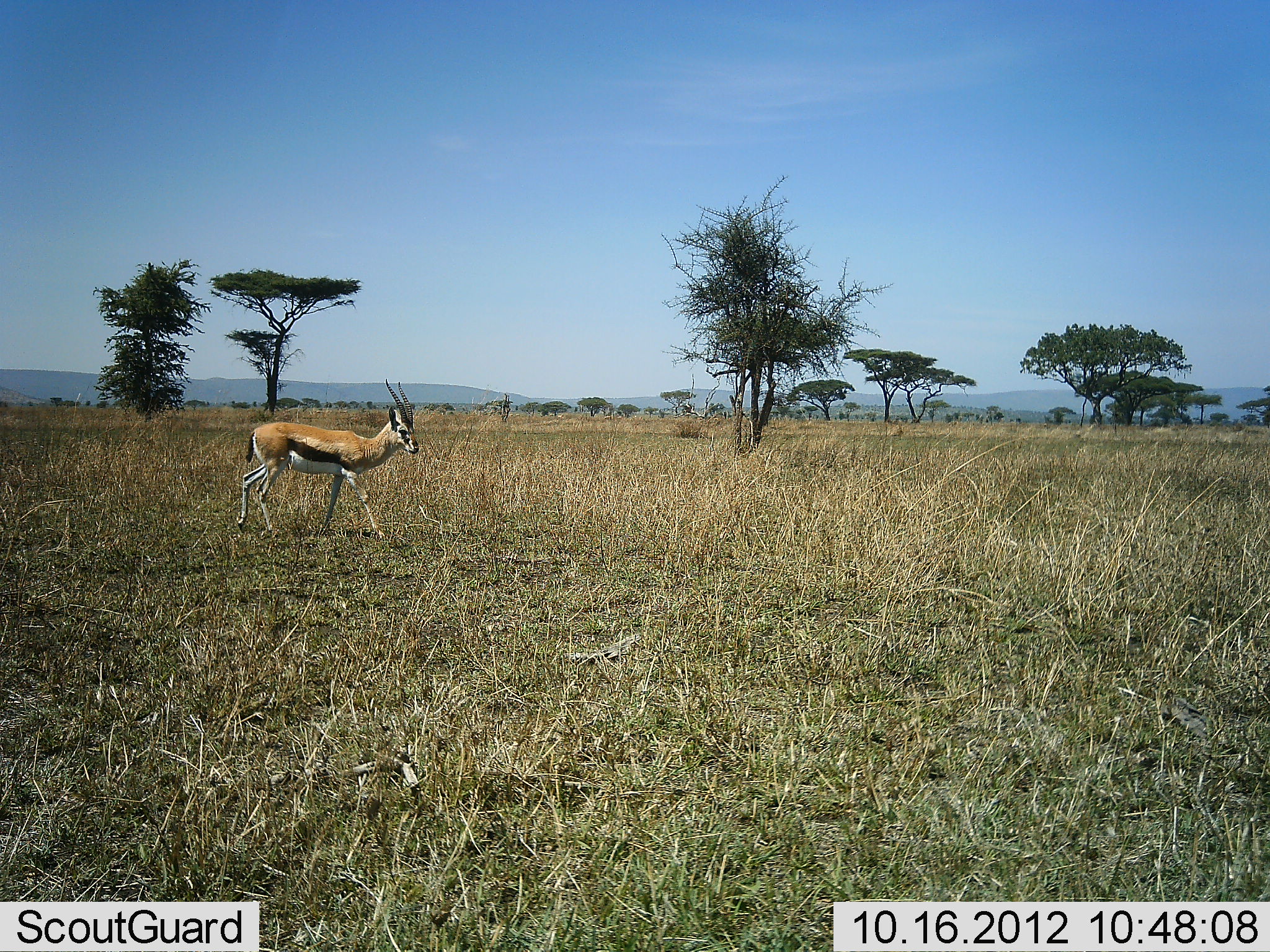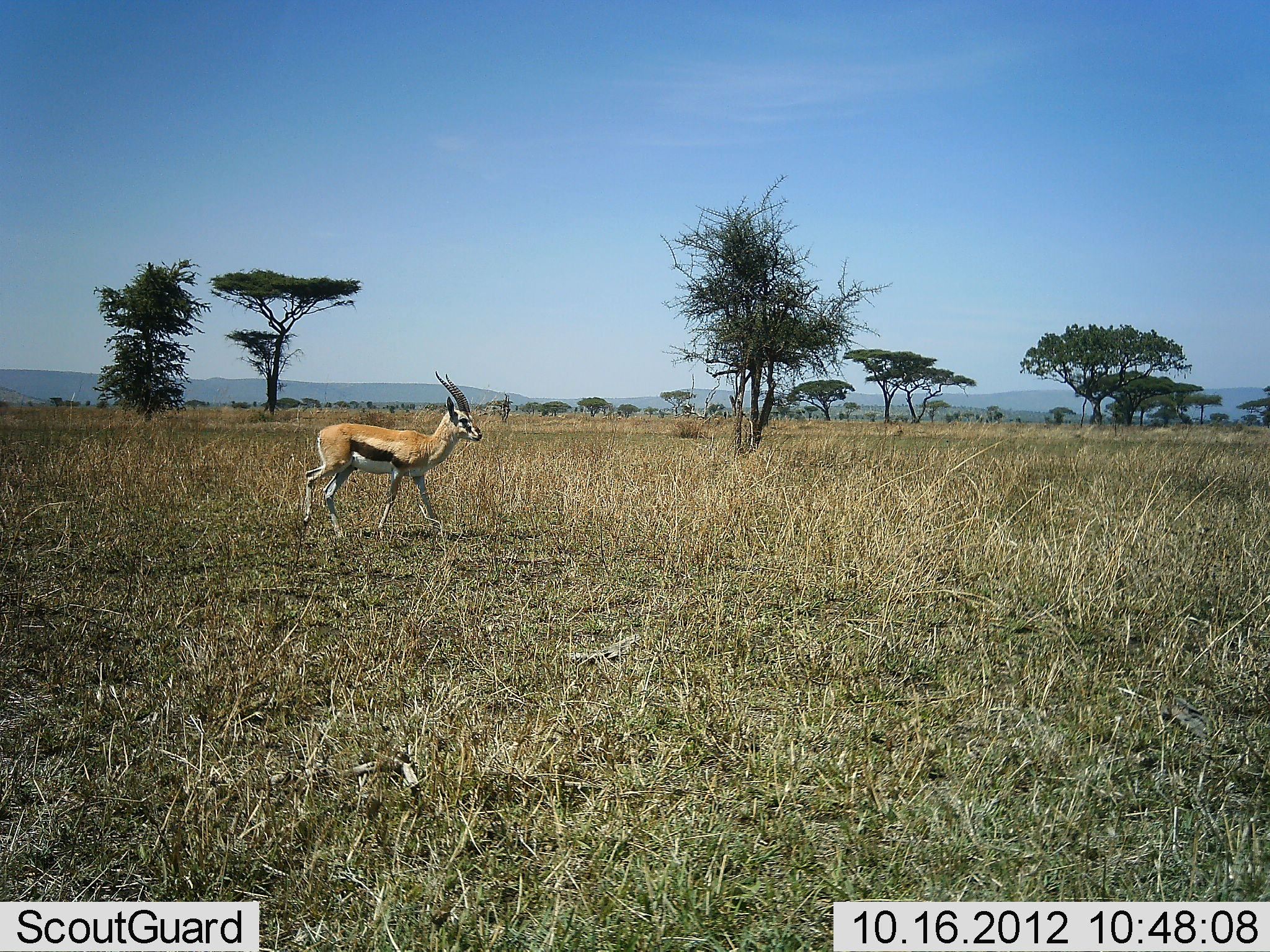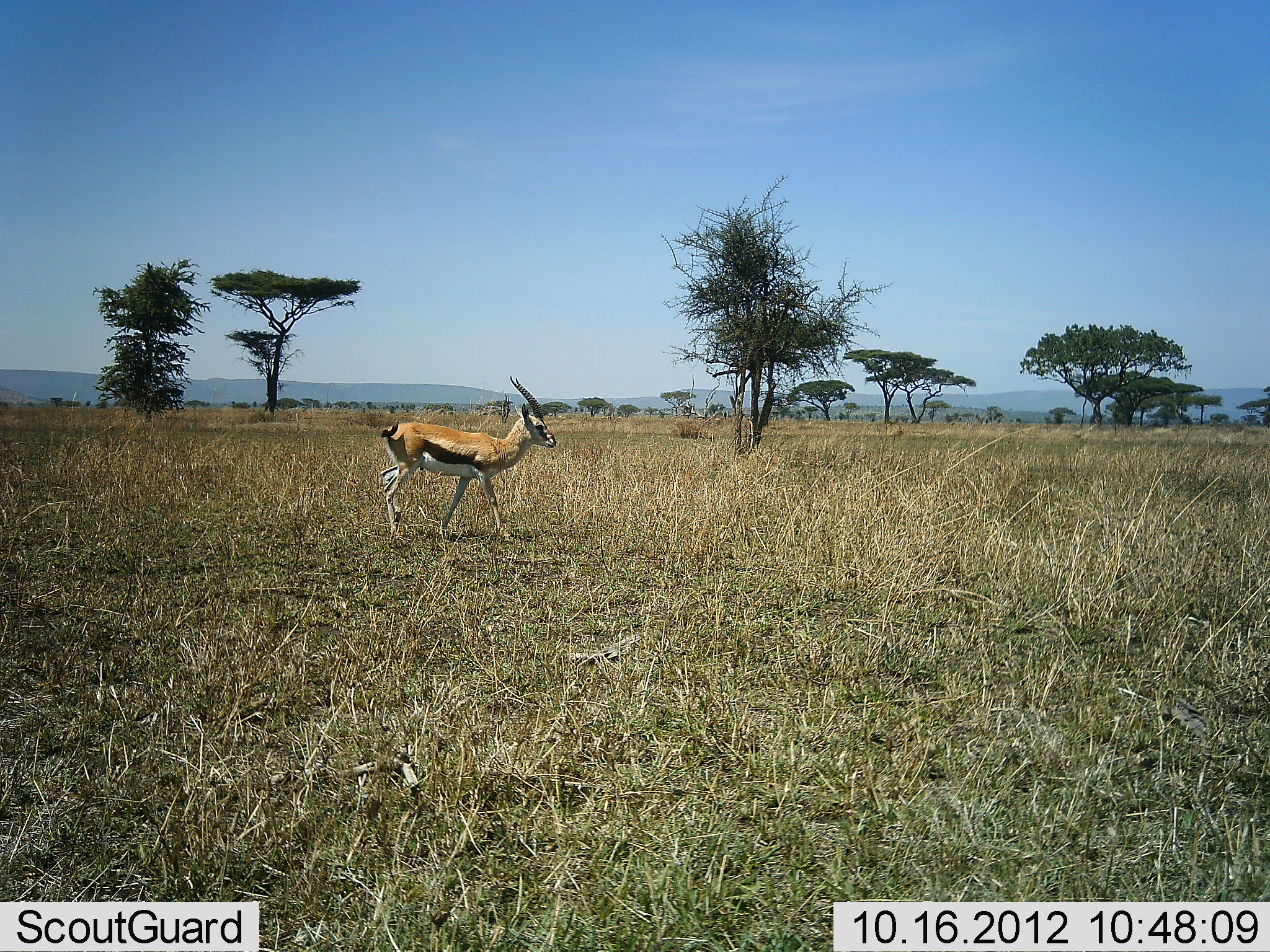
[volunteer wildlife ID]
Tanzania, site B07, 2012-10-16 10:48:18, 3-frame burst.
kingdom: Animalia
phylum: Chordata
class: Mammalia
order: Artiodactyla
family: Bovidae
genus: Eudorcas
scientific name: Eudorcas thomsonii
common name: thomson's gazelle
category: gazellethomsons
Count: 1.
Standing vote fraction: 0%.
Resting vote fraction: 0%.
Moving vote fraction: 100%.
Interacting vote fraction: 0%.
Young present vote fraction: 0%.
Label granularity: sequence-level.